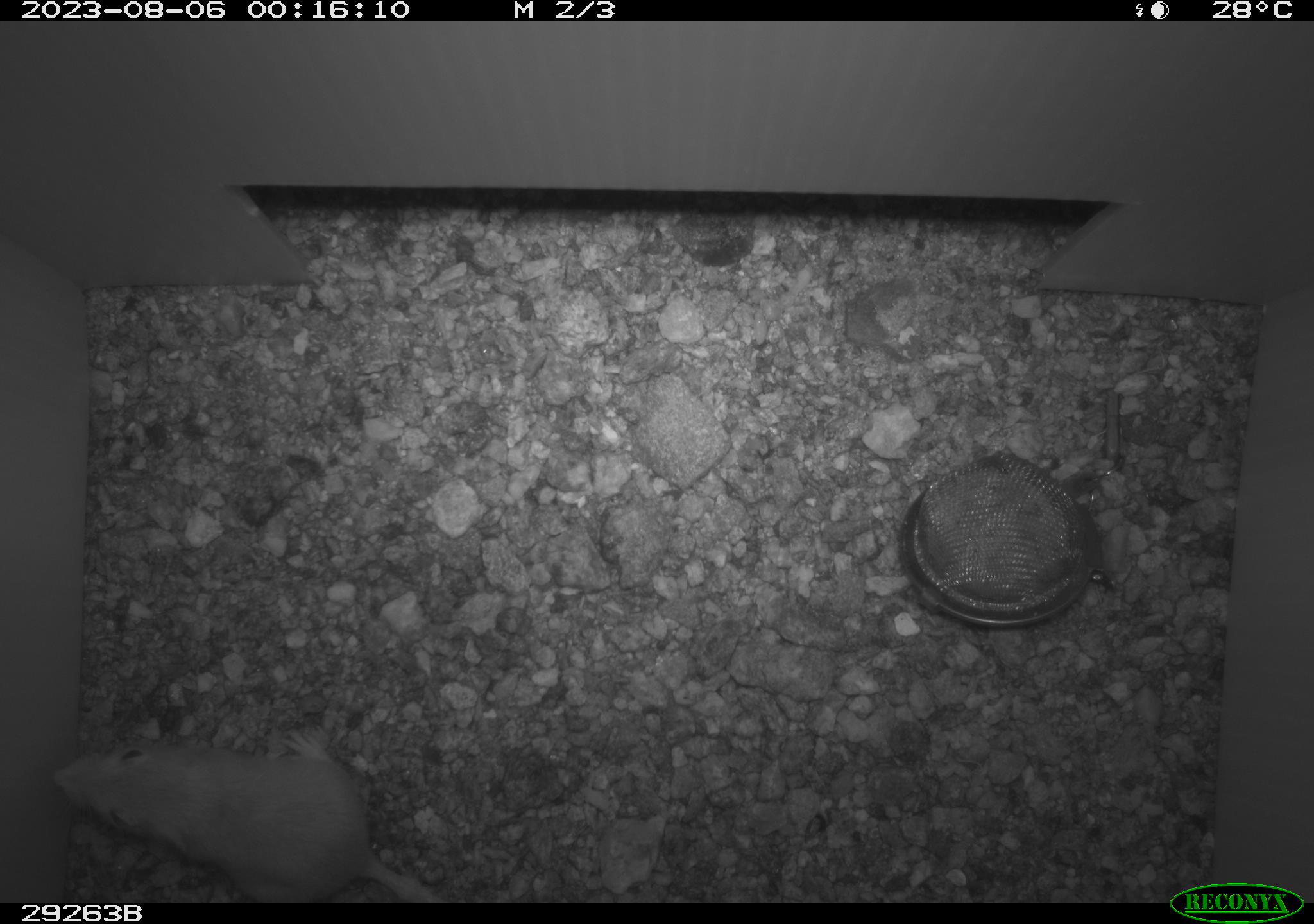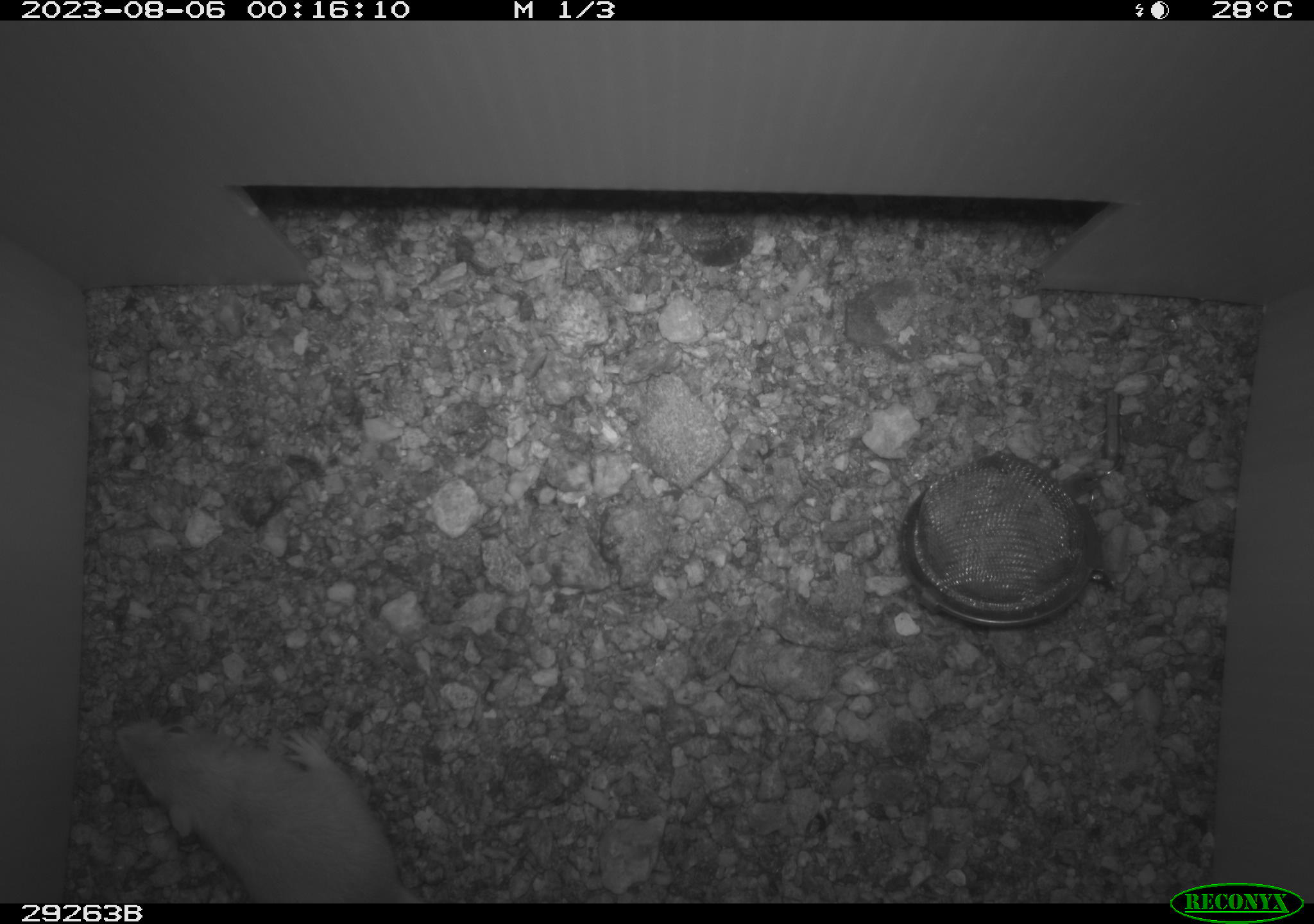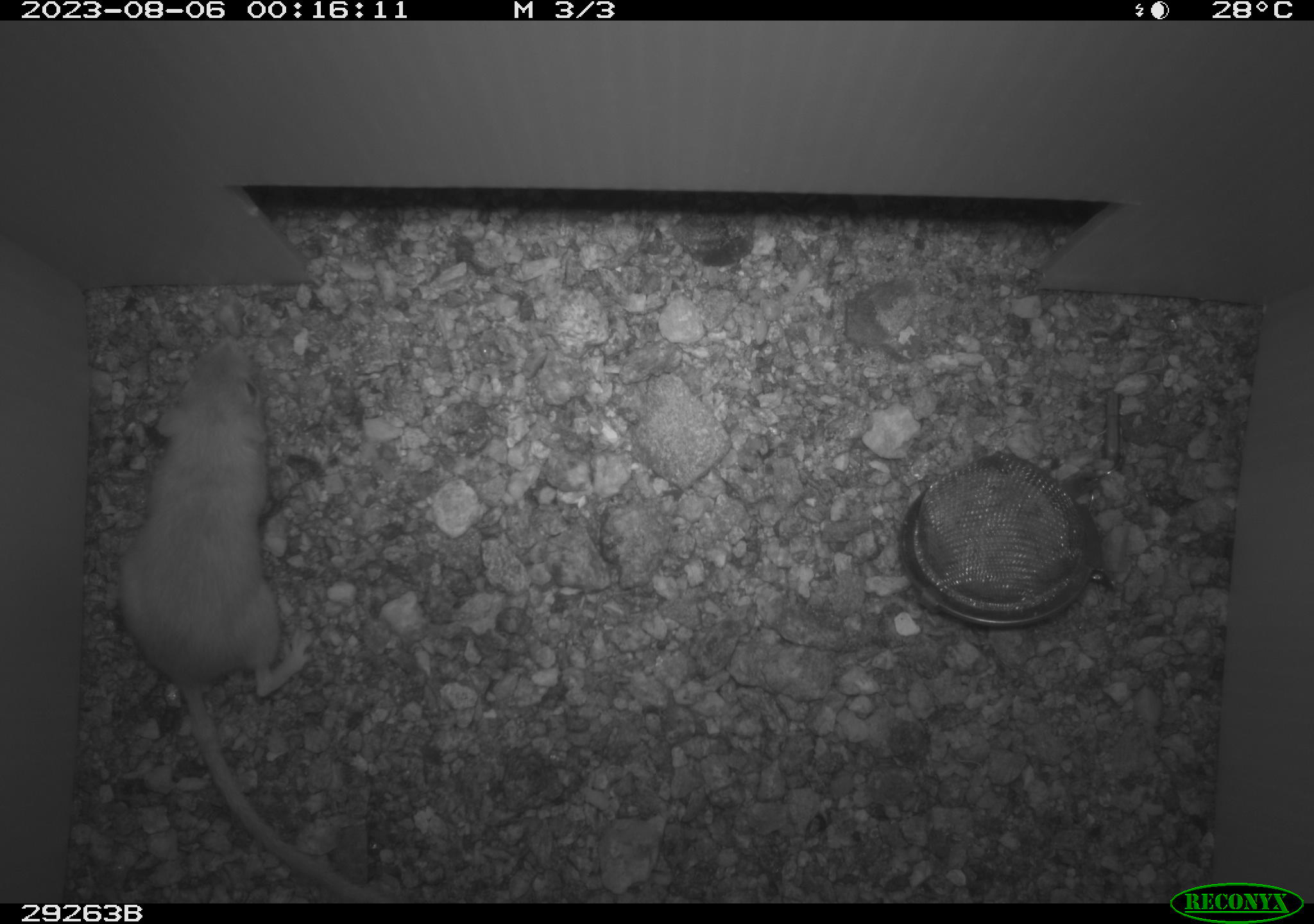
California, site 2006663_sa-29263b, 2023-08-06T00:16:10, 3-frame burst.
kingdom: Animalia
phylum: Chordata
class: Mammalia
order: Rodentia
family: Heteromyidae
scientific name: Heteromyidae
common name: kangaroo rats and pocket mice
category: heteromyidae family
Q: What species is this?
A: Heteromyidae family (kangaroo rats and pocket mice) (Heteromyidae).